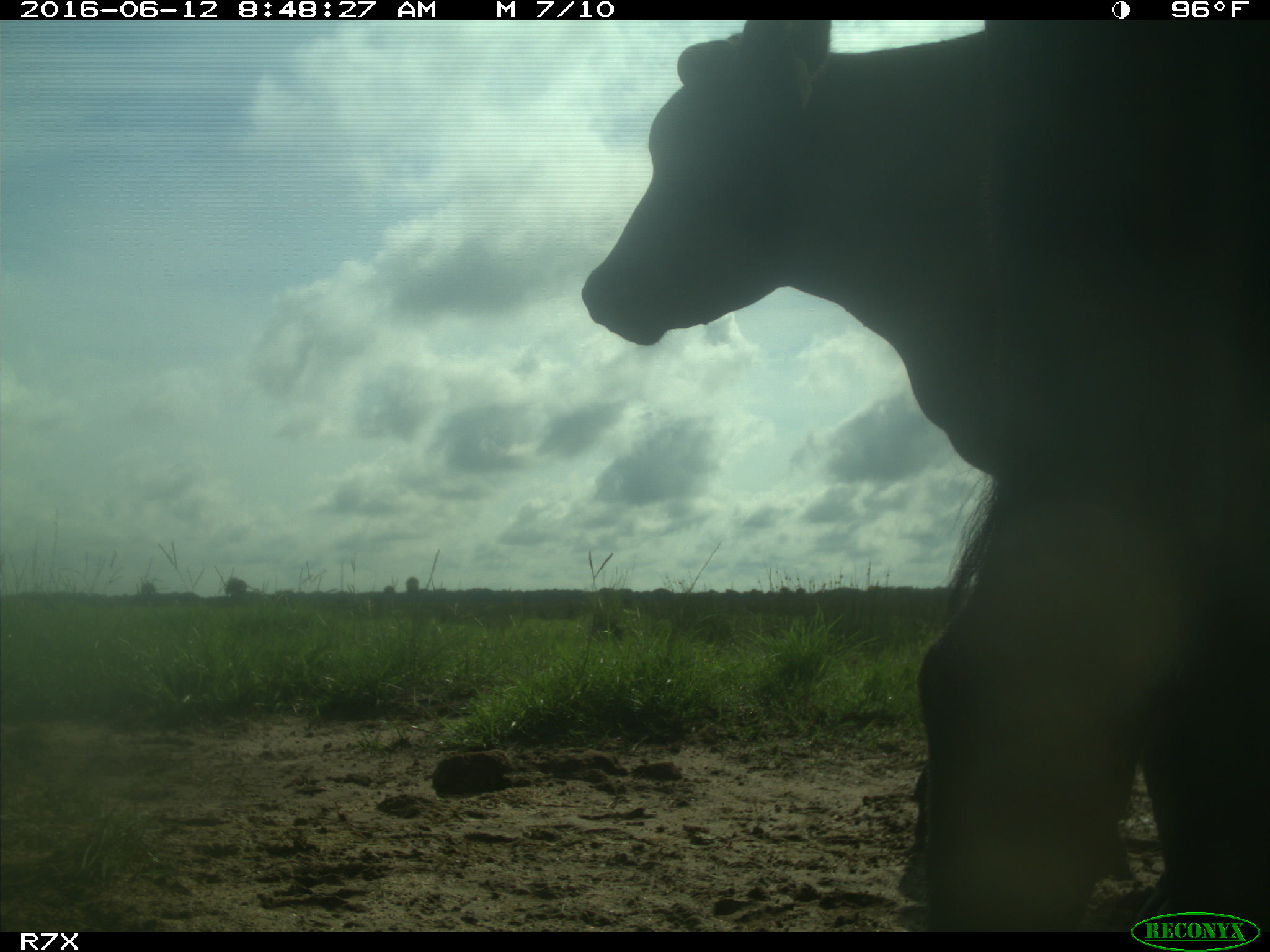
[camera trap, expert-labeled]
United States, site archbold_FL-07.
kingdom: Animalia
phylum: Chordata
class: Mammalia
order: Artiodactyla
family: Bovidae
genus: Bos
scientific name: Bos taurus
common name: domestic cow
Bos taurus (domestic cow).